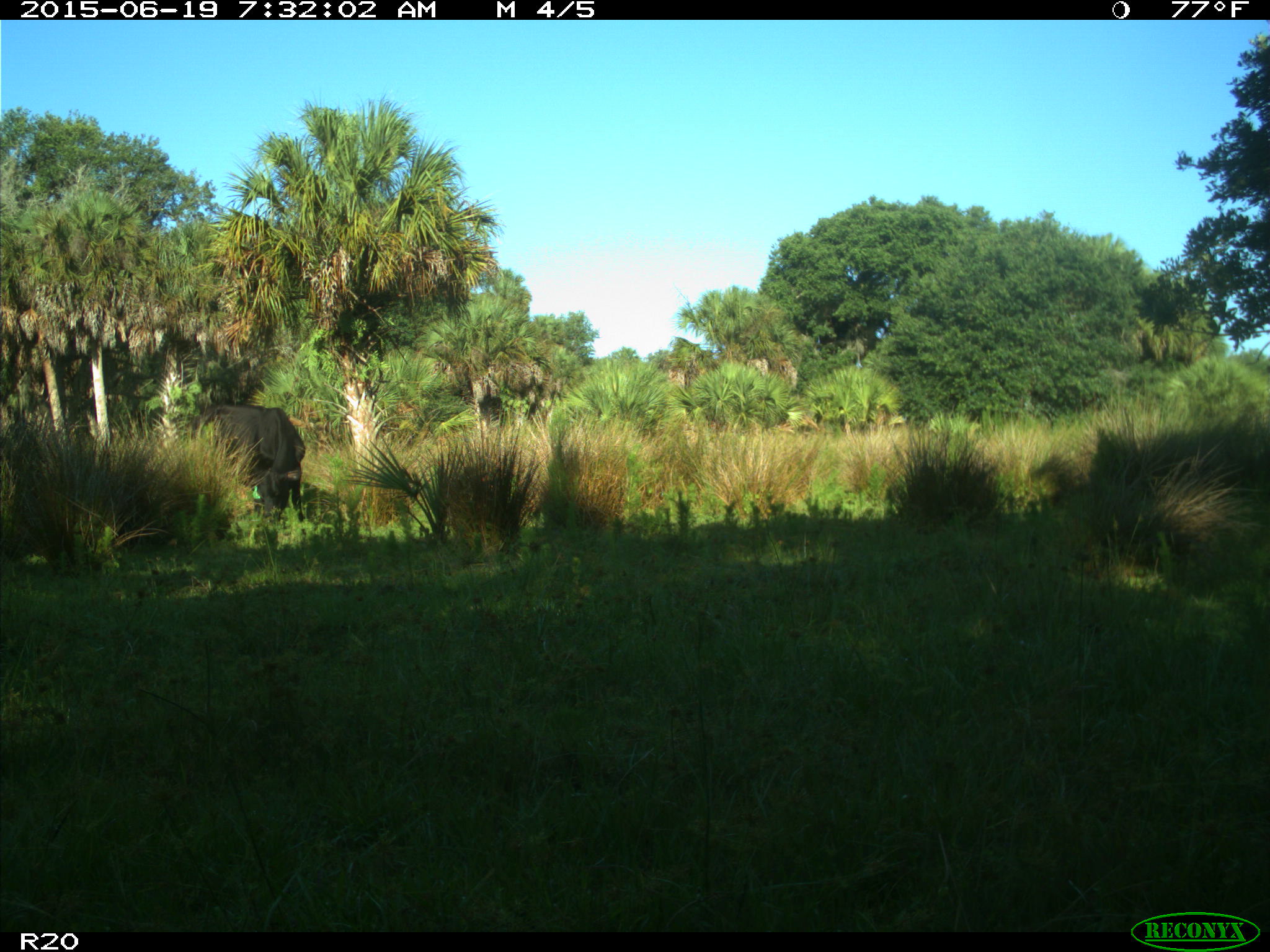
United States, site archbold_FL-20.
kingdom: Animalia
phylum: Chordata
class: Mammalia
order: Artiodactyla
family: Bovidae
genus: Bos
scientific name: Bos taurus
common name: domestic cow